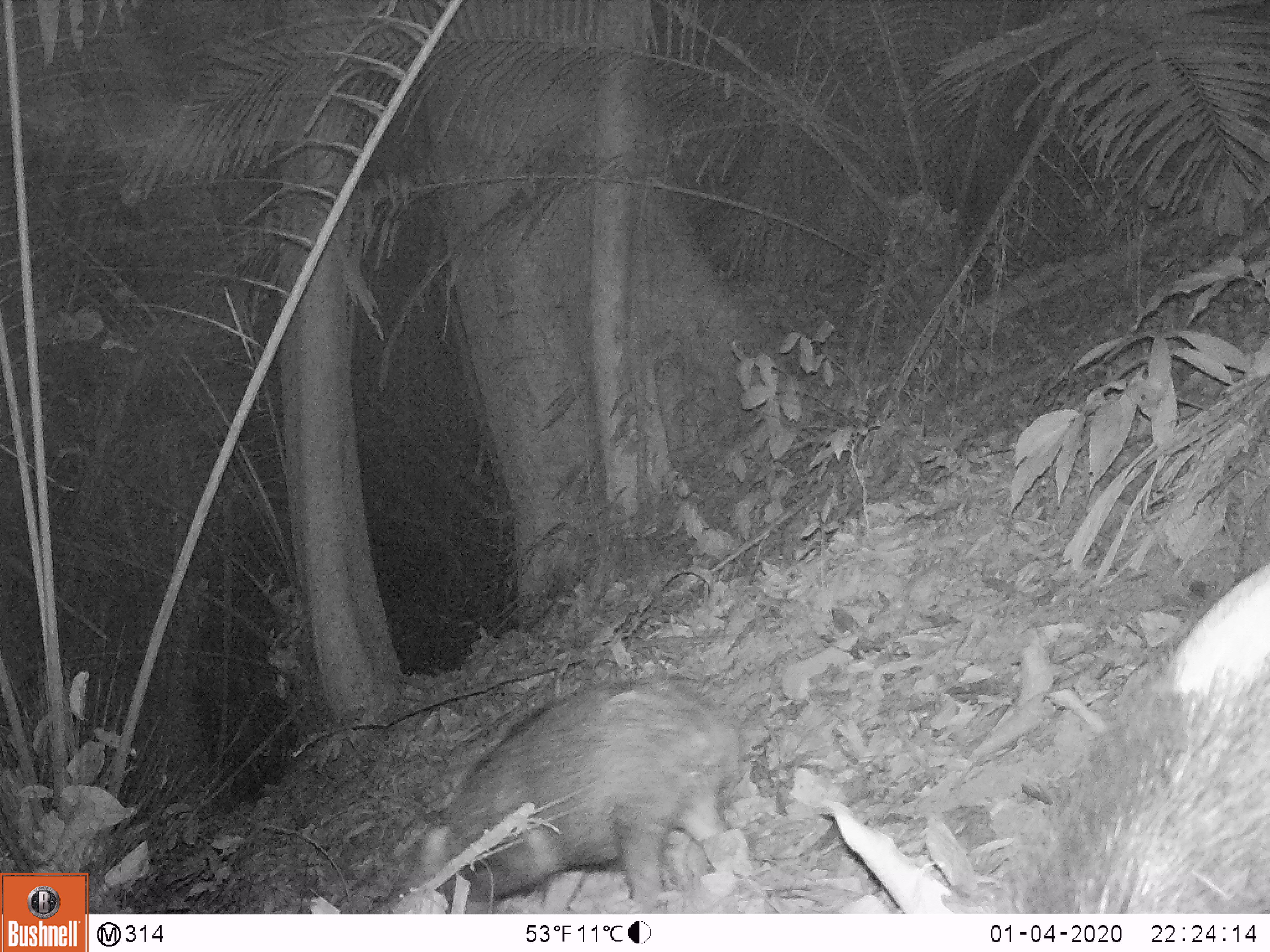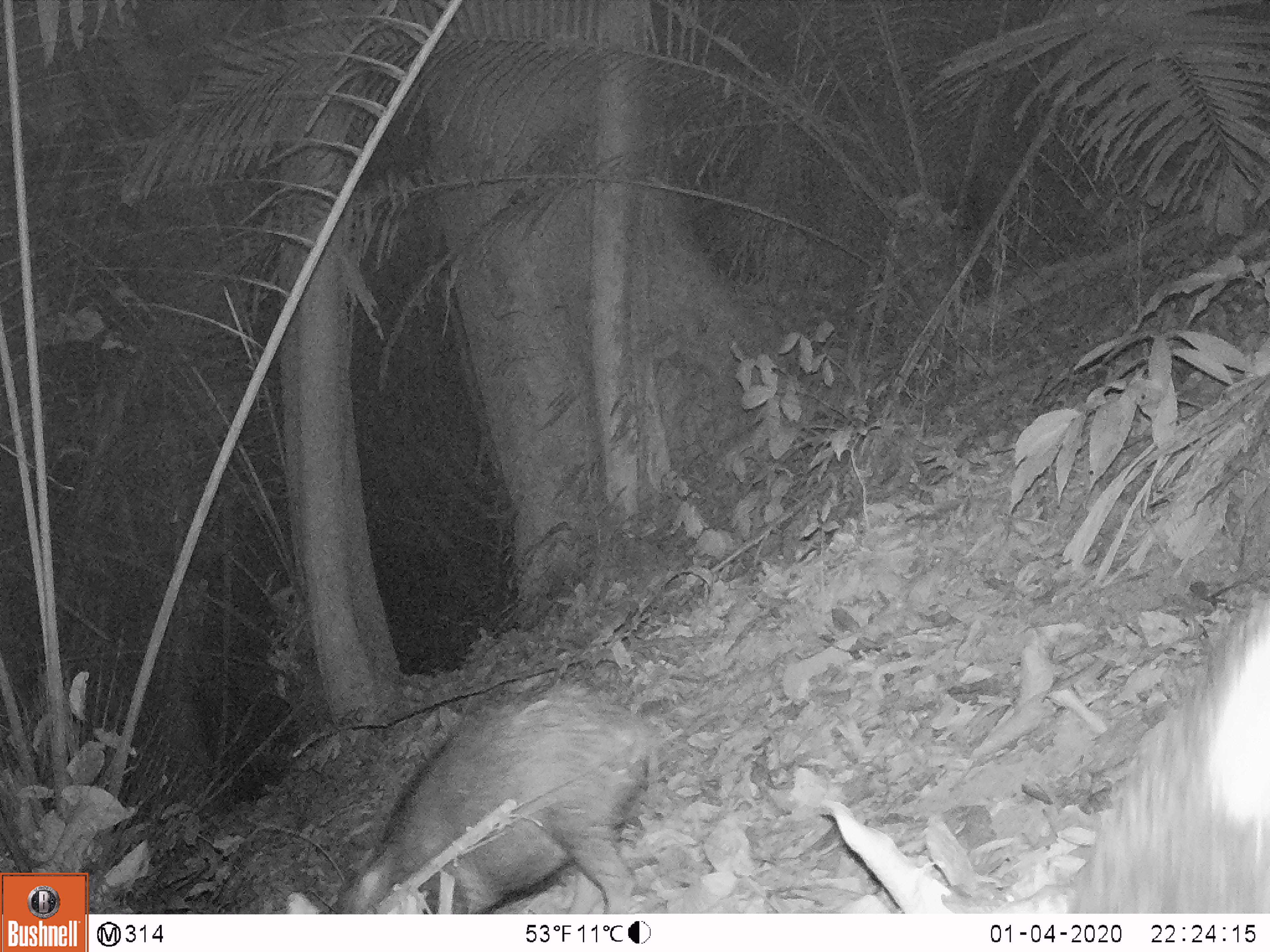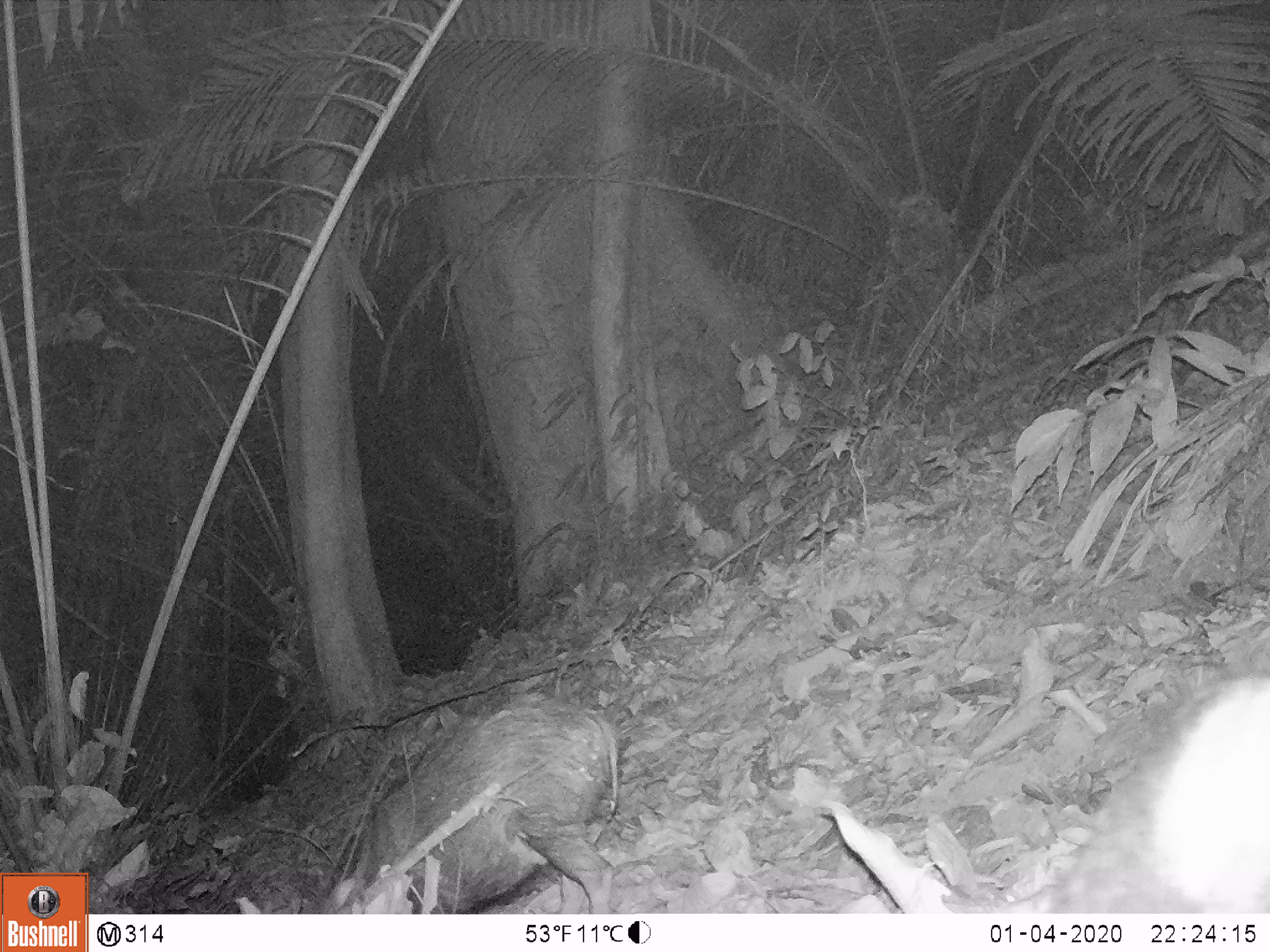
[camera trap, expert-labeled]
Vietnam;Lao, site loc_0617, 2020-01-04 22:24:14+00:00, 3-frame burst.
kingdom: Animalia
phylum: Chordata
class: Mammalia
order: Artiodactyla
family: Suidae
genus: Sus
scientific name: Sus scrofa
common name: eurasian wild pig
Eurasian wild pig (Sus scrofa). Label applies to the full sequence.